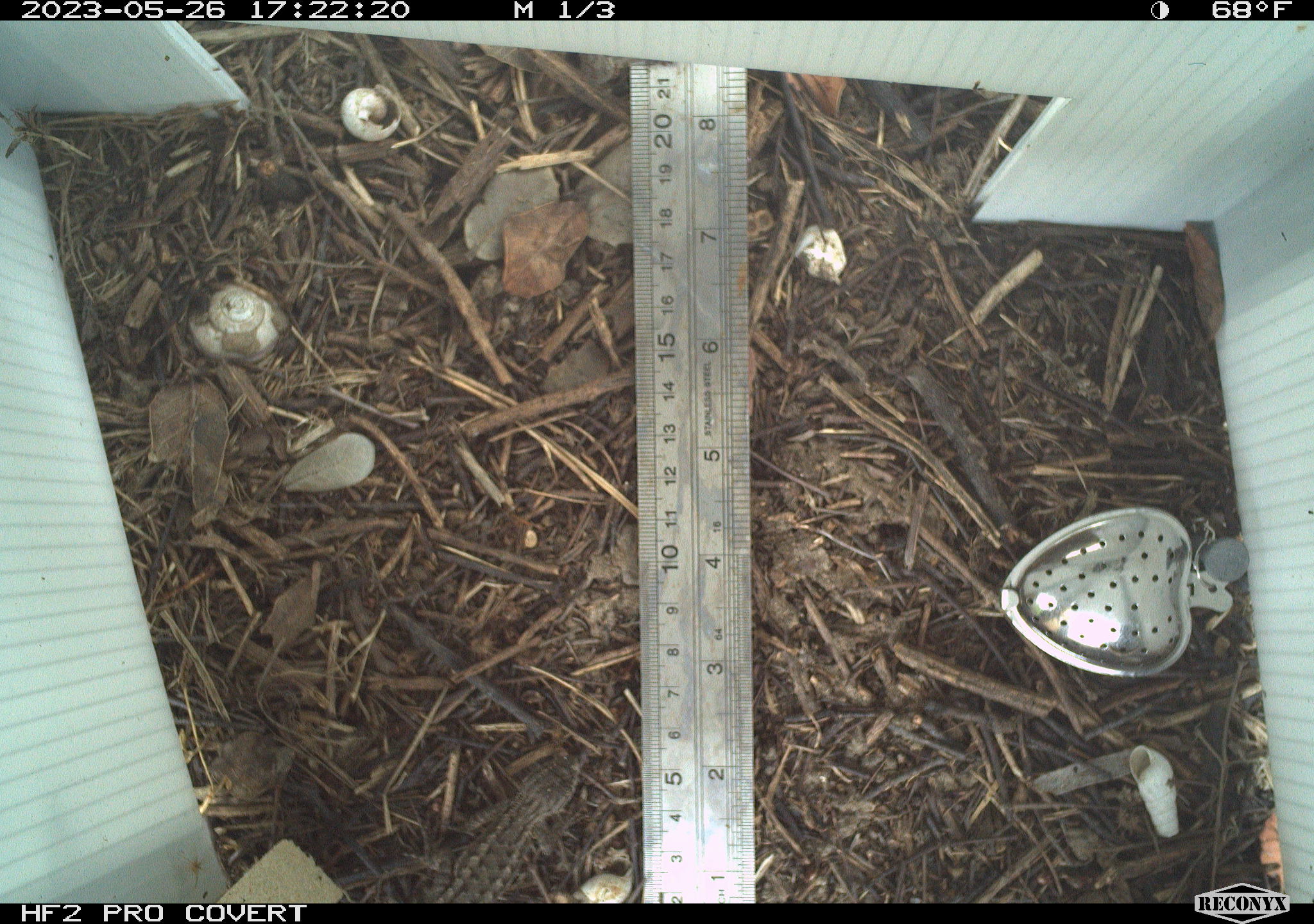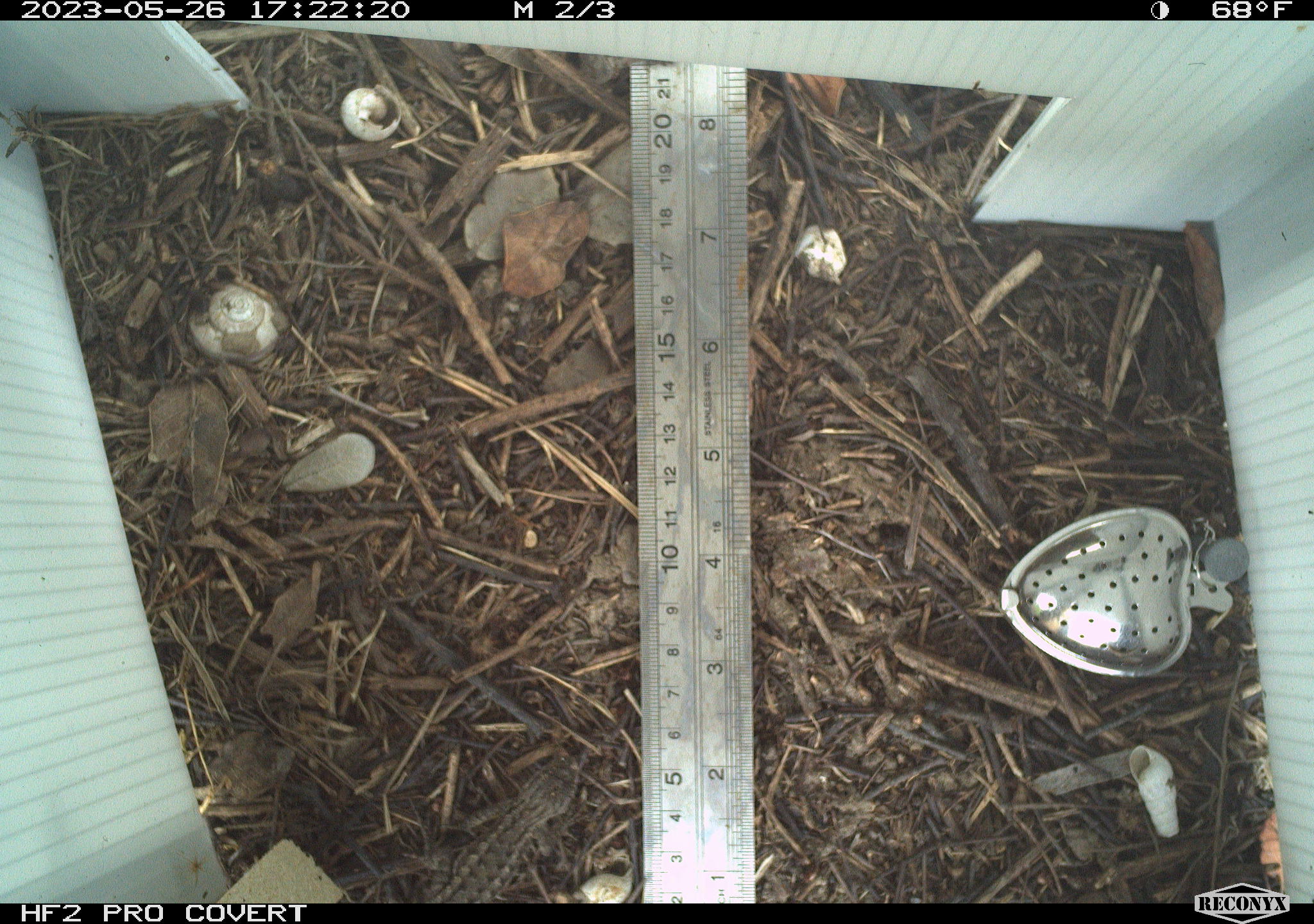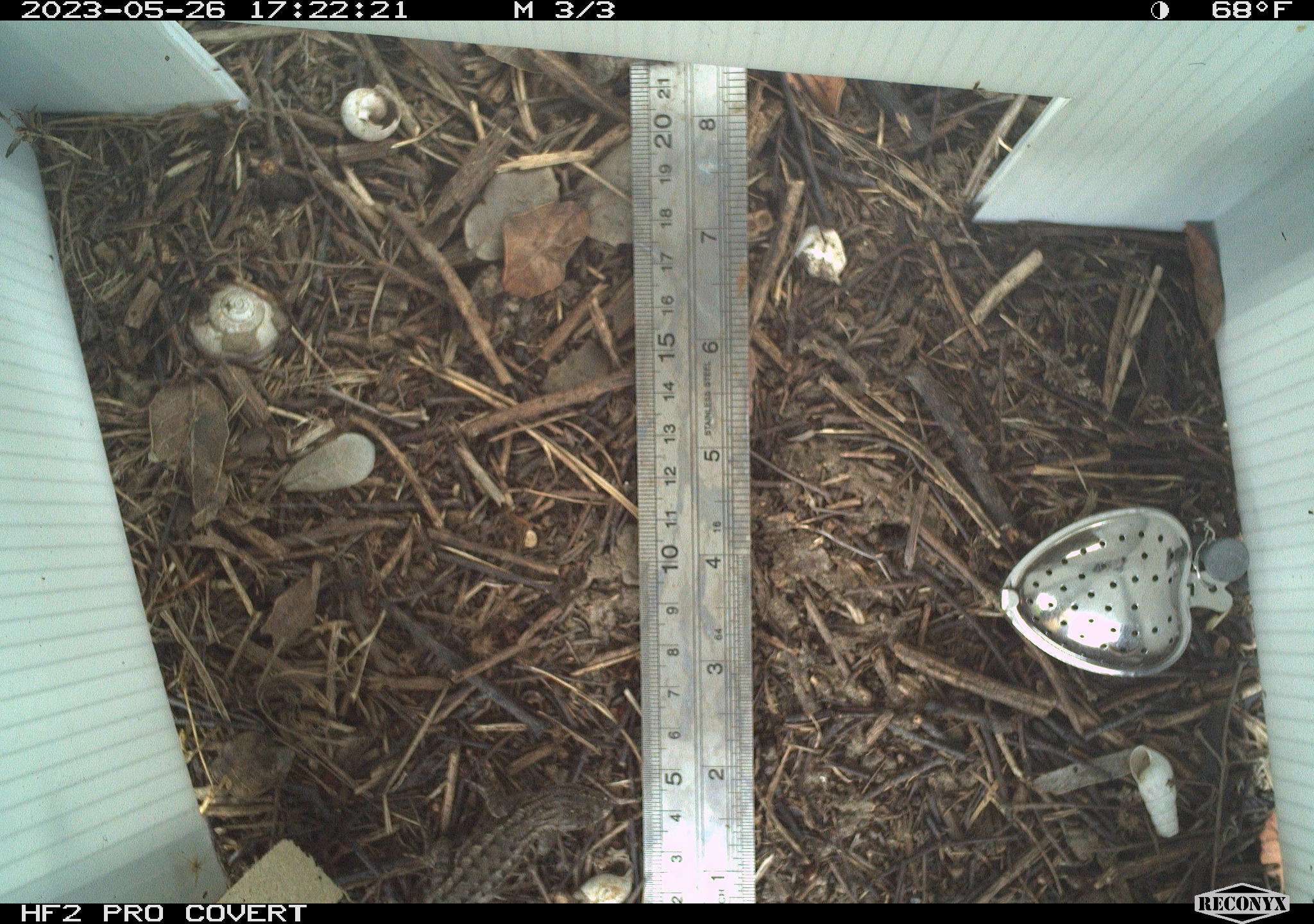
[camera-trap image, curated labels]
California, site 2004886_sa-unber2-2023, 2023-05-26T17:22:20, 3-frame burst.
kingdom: Animalia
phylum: Chordata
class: Reptilia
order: Squamata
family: Phrynosomatidae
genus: Sceloporus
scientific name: Sceloporus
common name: spiny lizards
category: sceloporus species